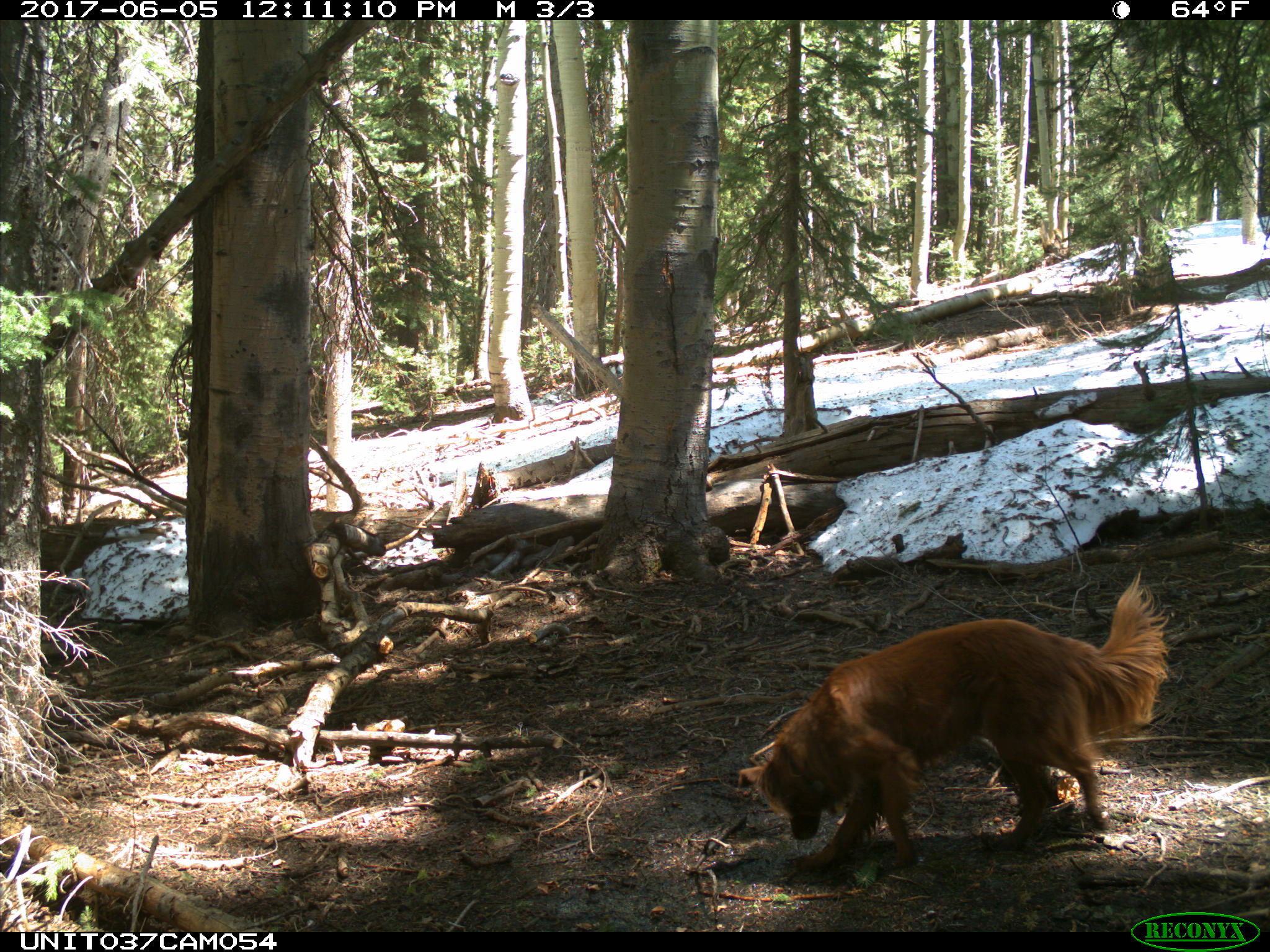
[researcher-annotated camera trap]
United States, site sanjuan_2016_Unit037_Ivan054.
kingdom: Animalia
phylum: Chordata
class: Mammalia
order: Carnivora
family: Canidae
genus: Canis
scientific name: Canis familiaris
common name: domestic dog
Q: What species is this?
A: Canis familiaris (domestic dog).